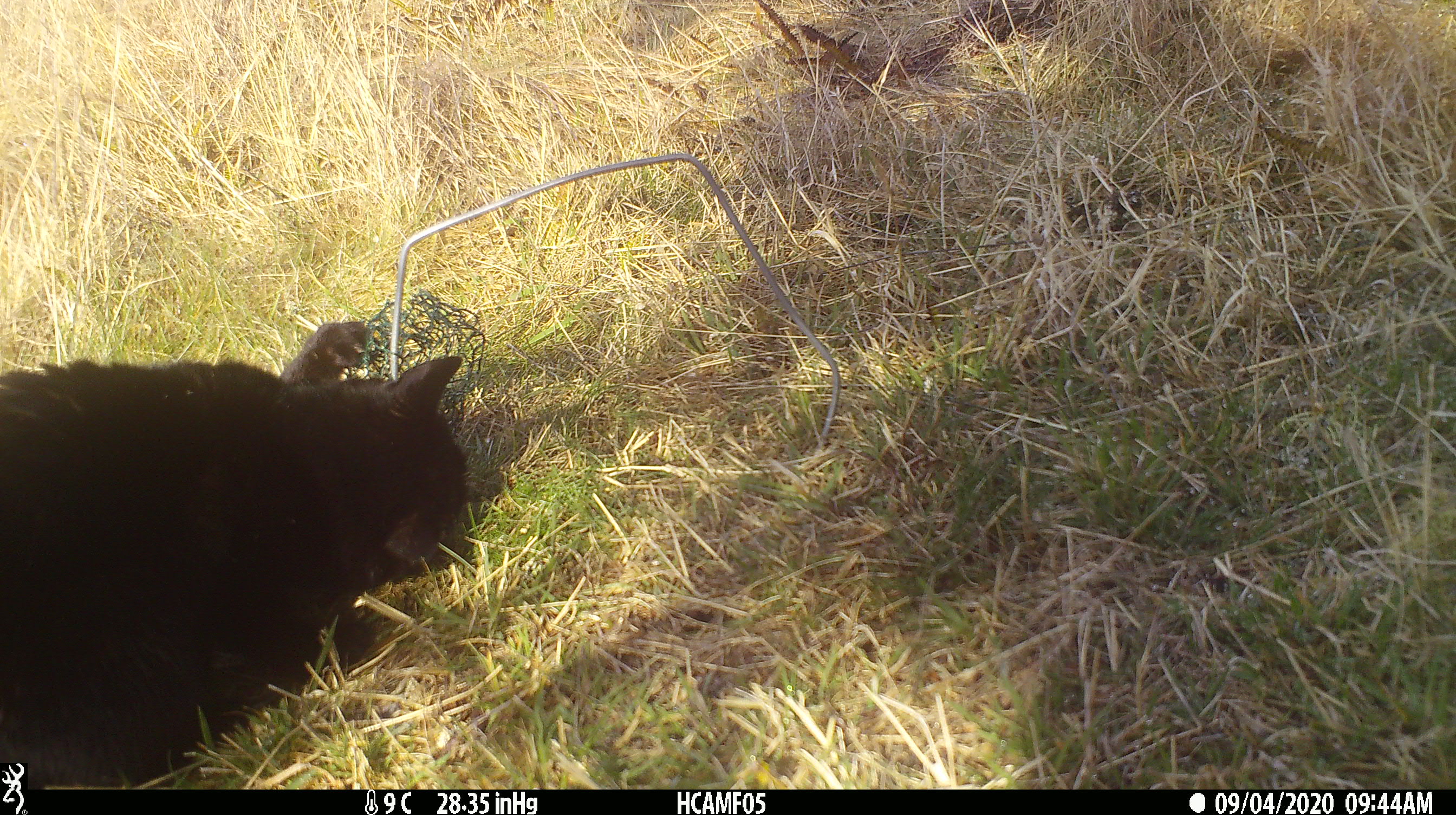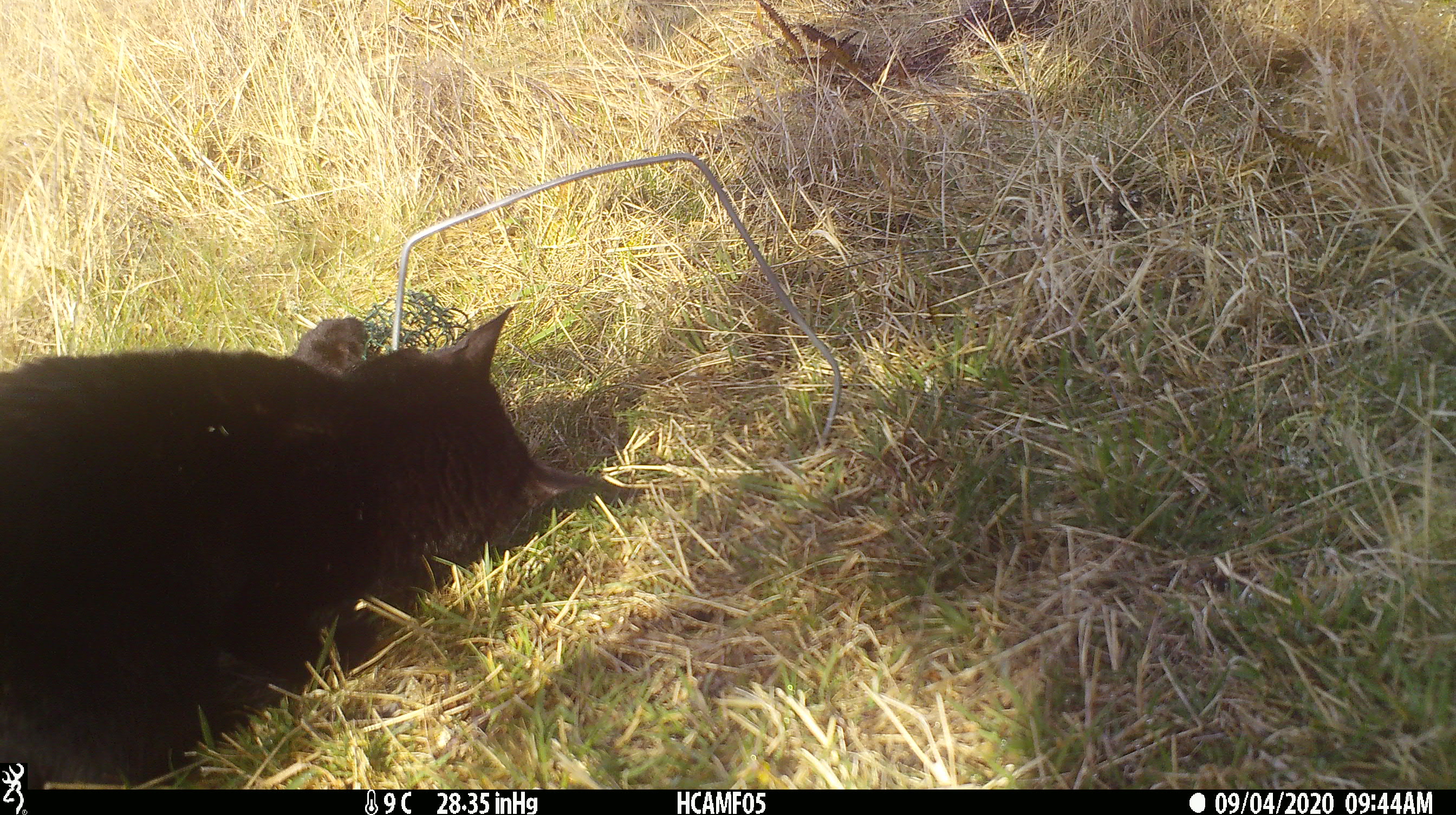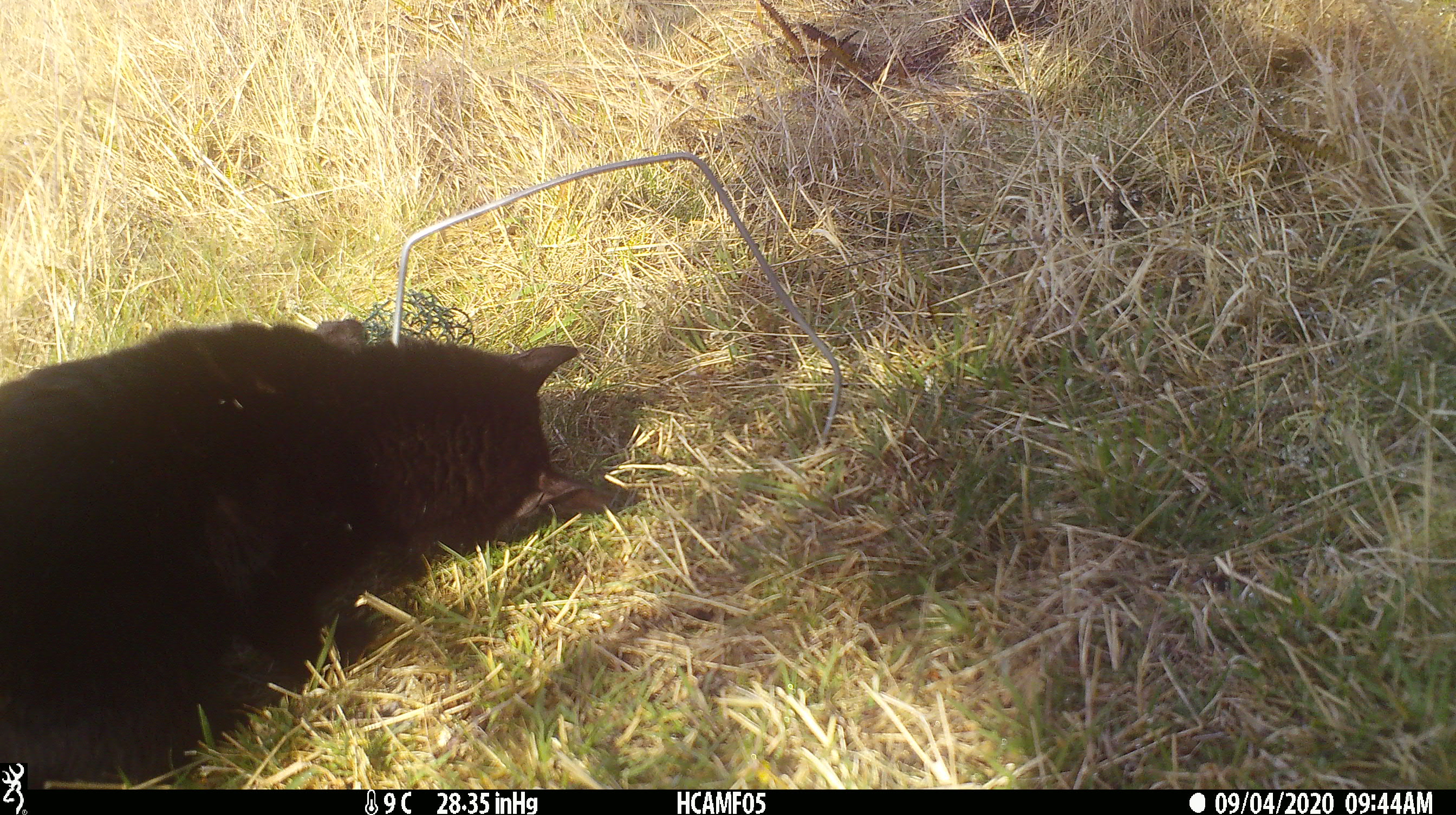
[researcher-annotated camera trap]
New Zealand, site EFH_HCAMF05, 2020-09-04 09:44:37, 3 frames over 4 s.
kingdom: Animalia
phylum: Chordata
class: Mammalia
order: Carnivora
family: Felidae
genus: Felis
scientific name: Felis catus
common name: domestic cat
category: cat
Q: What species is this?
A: Cat (domestic cat) (Felis catus).